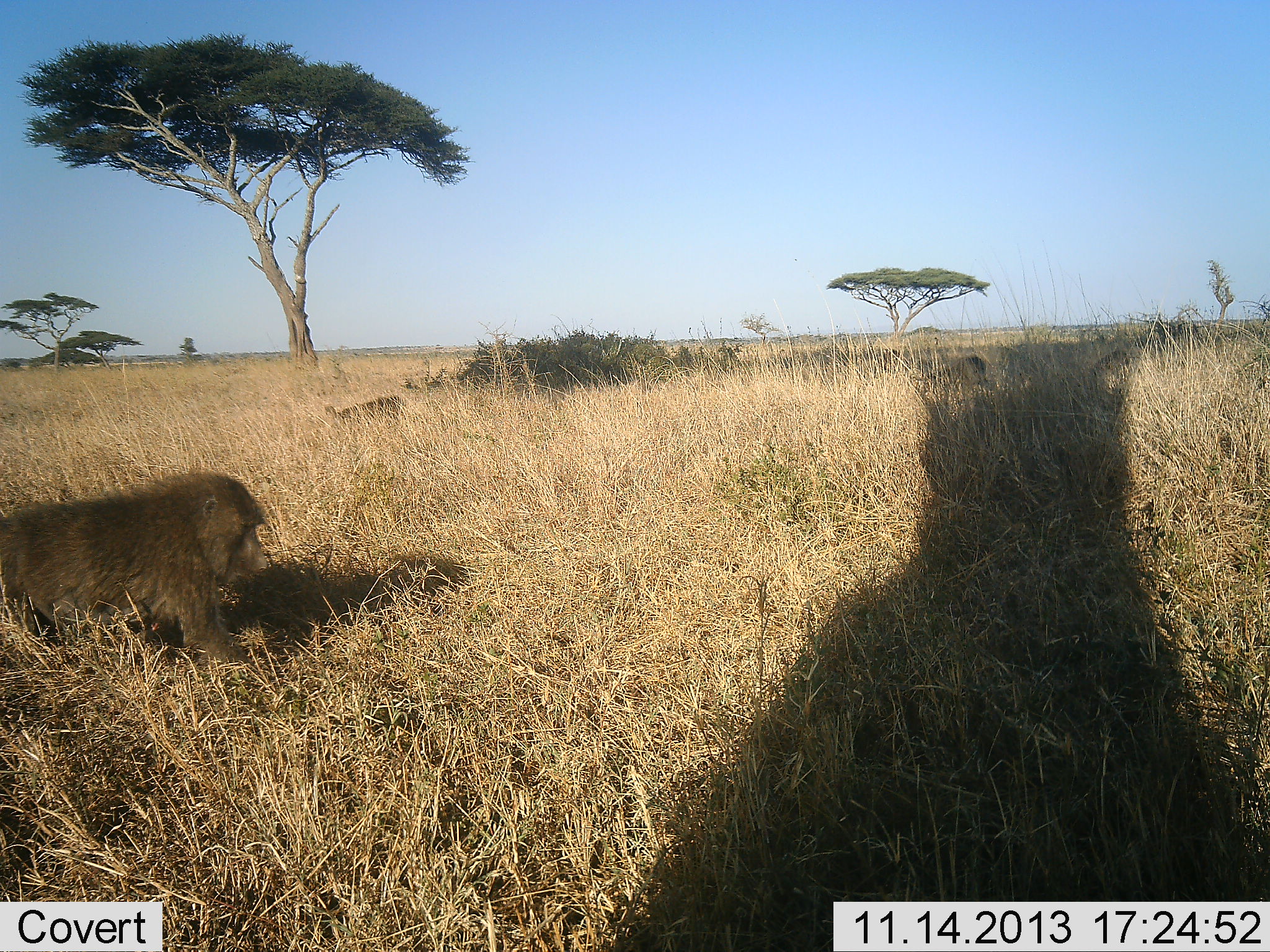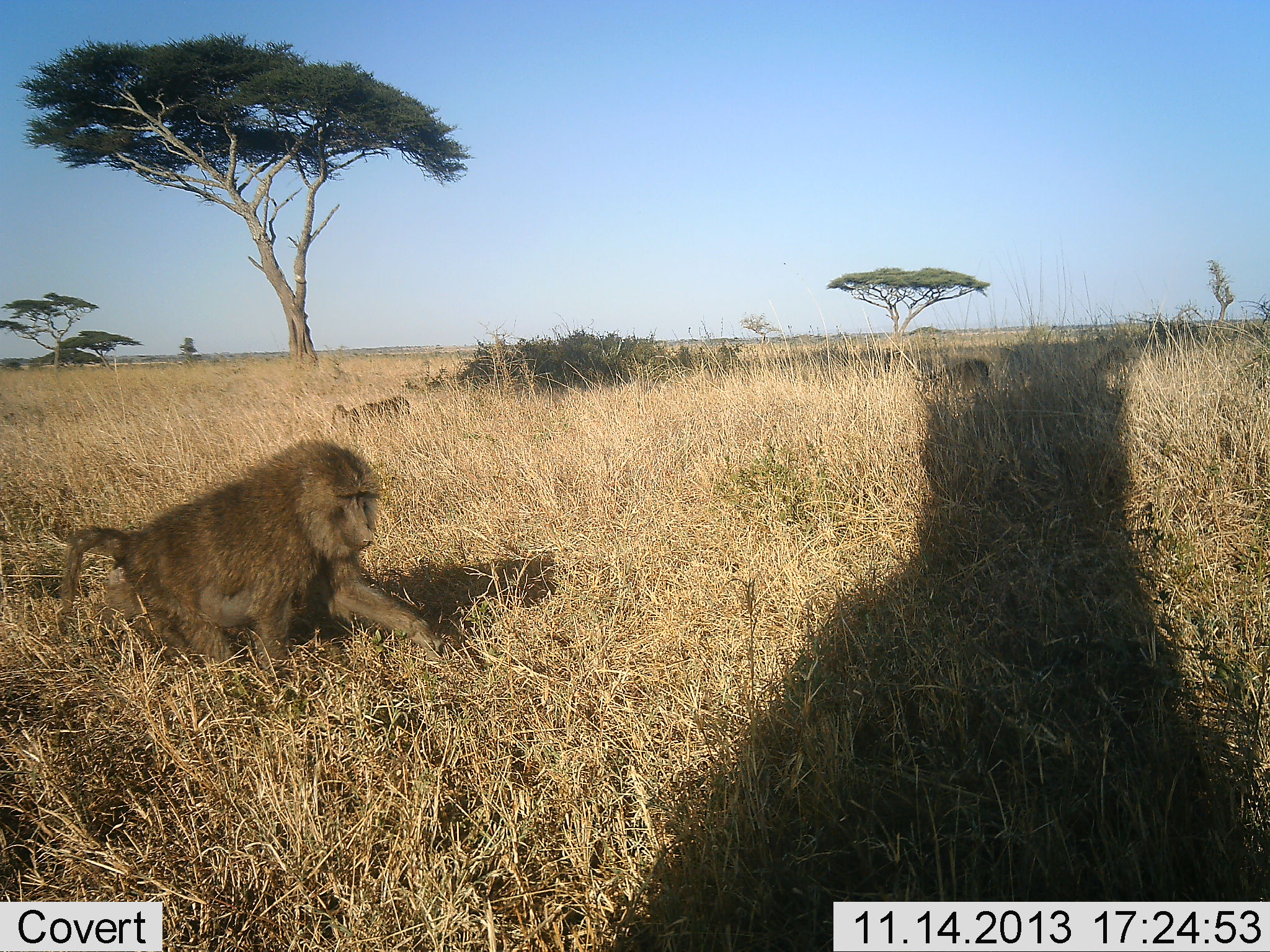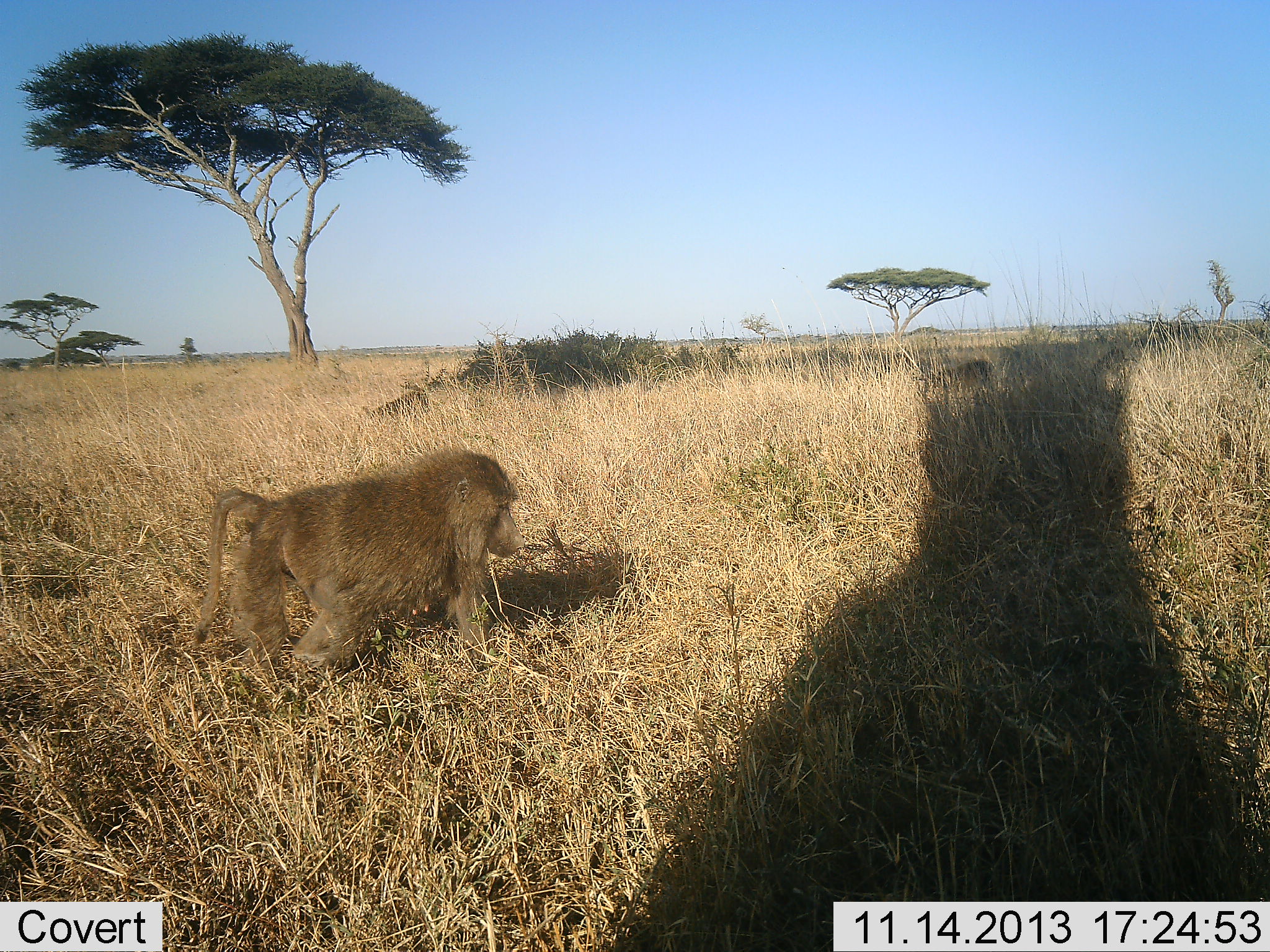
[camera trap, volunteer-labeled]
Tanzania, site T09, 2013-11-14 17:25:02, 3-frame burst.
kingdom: Animalia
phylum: Chordata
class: Mammalia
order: Primates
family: Cercopithecidae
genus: Papio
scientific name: Papio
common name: baboon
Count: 3.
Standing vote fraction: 13%.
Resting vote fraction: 9%.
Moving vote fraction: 87%.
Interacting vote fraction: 0%.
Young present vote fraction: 0%.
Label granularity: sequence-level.